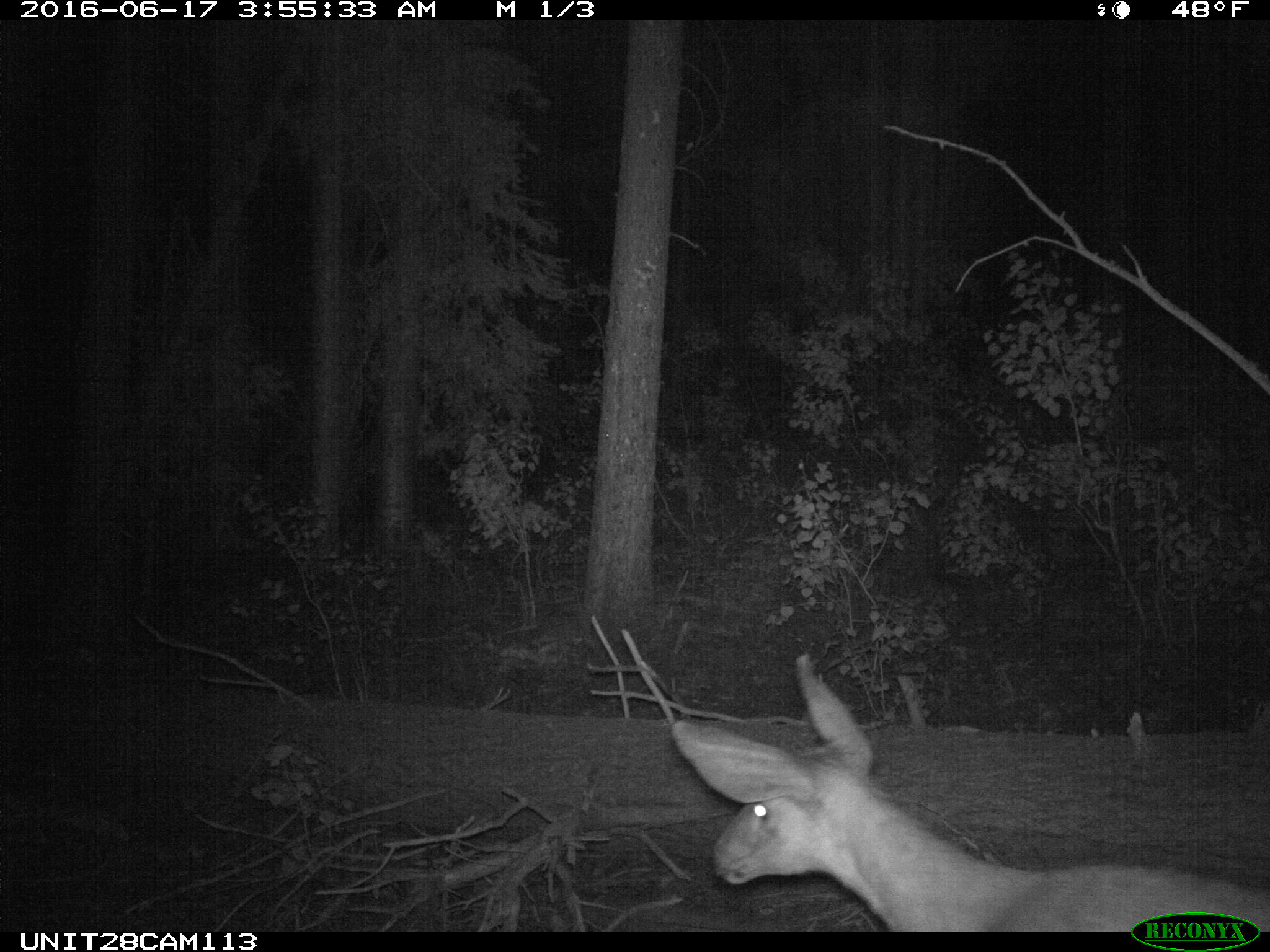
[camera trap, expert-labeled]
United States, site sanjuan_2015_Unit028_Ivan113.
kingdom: Animalia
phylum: Chordata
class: Mammalia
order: Artiodactyla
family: Cervidae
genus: Odocoileus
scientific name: Odocoileus hemionus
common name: mule deer